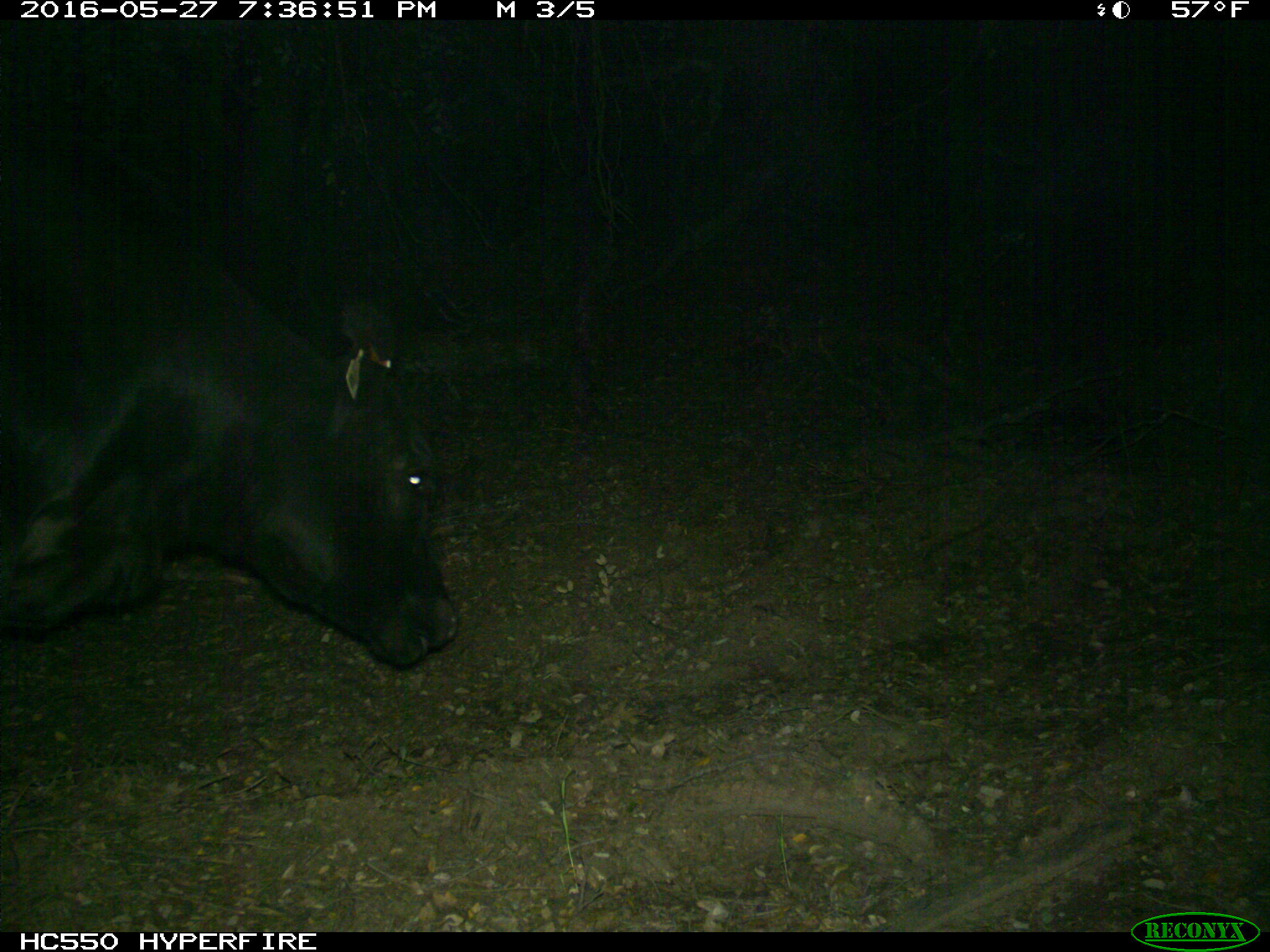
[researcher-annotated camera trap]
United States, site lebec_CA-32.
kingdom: Animalia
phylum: Chordata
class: Mammalia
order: Artiodactyla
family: Bovidae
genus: Bos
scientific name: Bos taurus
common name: domestic cow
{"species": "Bos taurus (domestic cow)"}